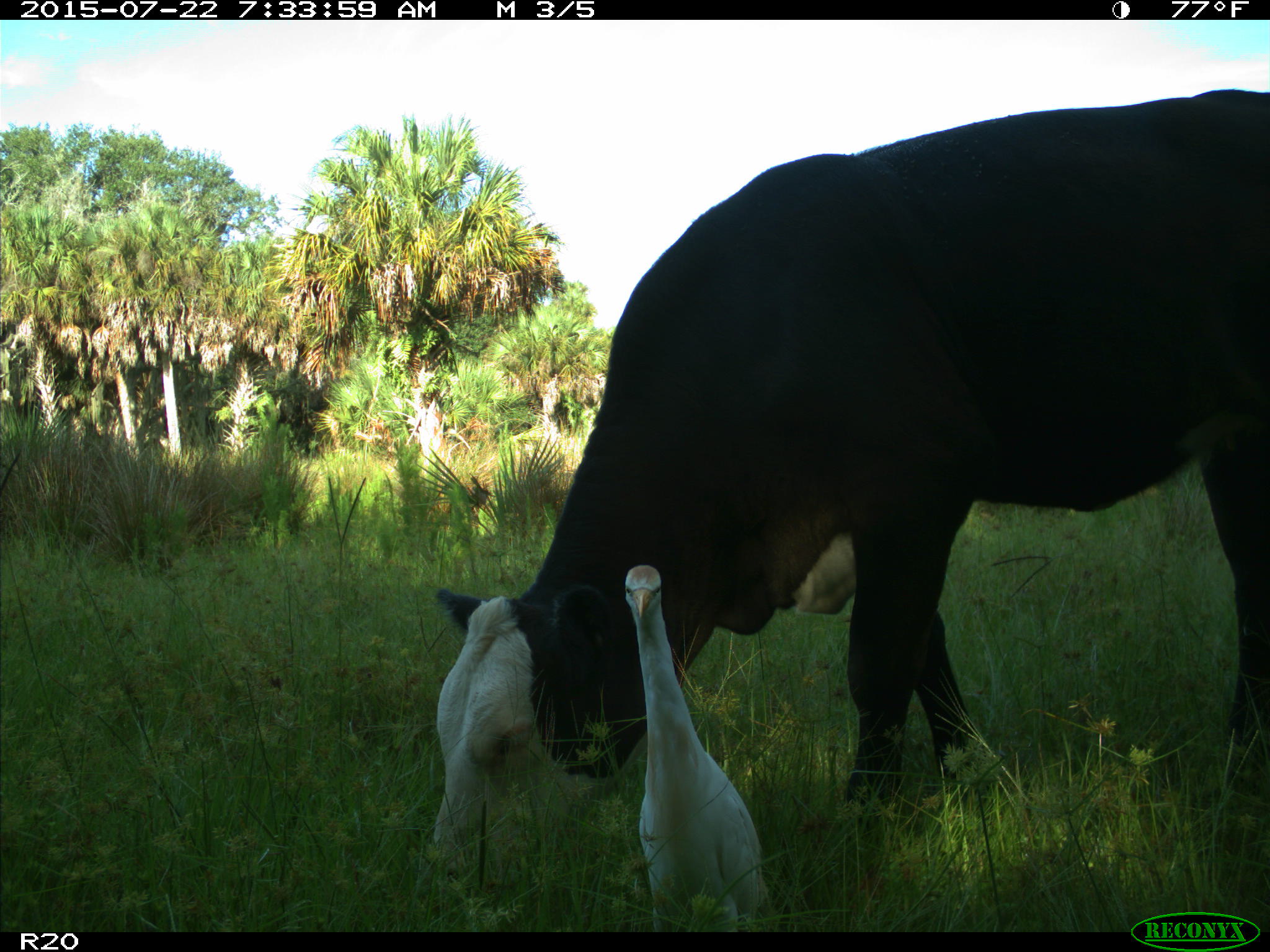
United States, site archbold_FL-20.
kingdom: Animalia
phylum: Chordata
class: Mammalia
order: Artiodactyla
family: Bovidae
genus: Bos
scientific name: Bos taurus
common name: domestic cow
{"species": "Bos taurus (domestic cow)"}